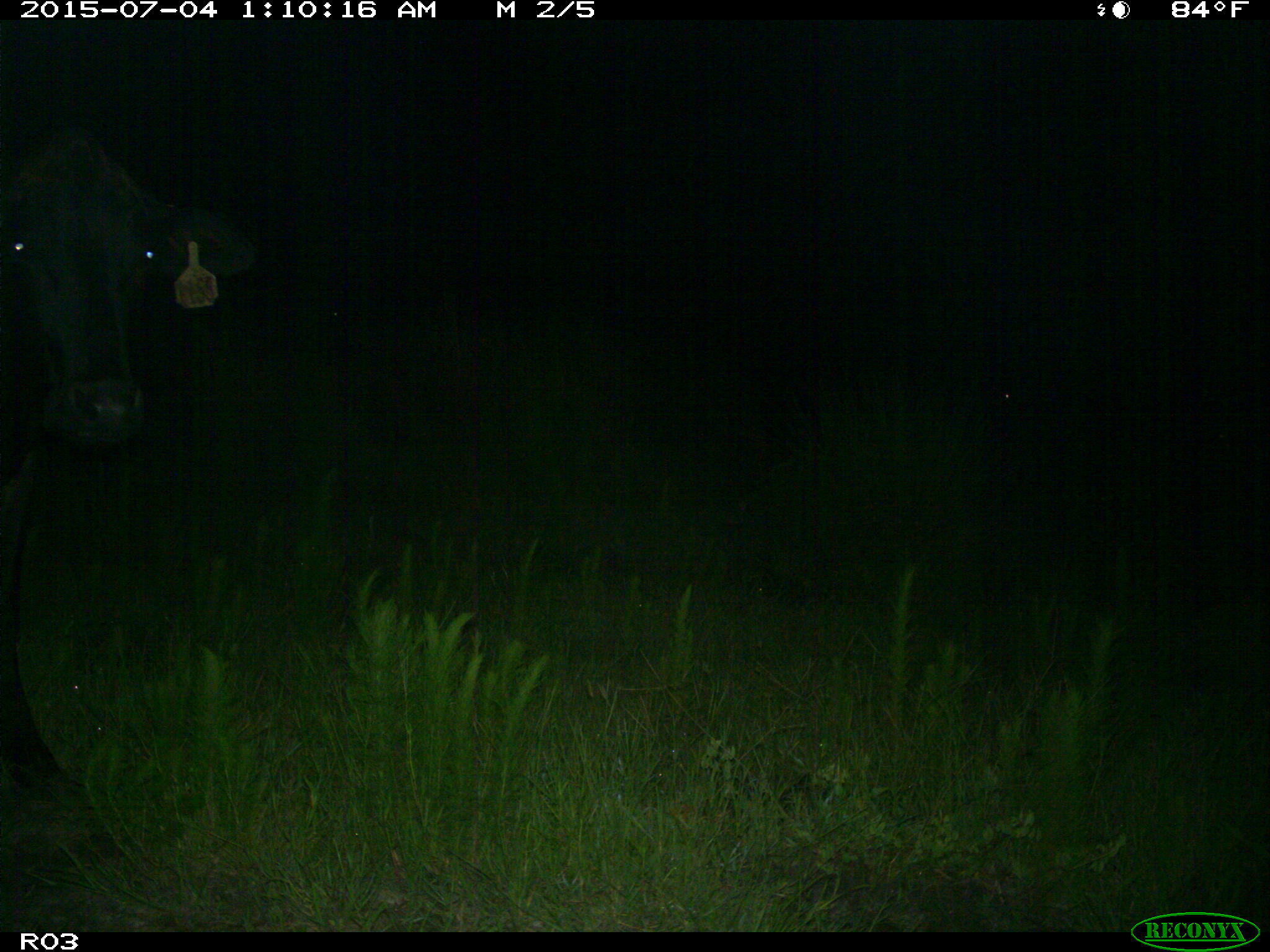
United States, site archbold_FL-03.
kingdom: Animalia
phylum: Chordata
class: Mammalia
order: Artiodactyla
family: Bovidae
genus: Bos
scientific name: Bos taurus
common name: domestic cow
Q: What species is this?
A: Bos taurus (domestic cow).